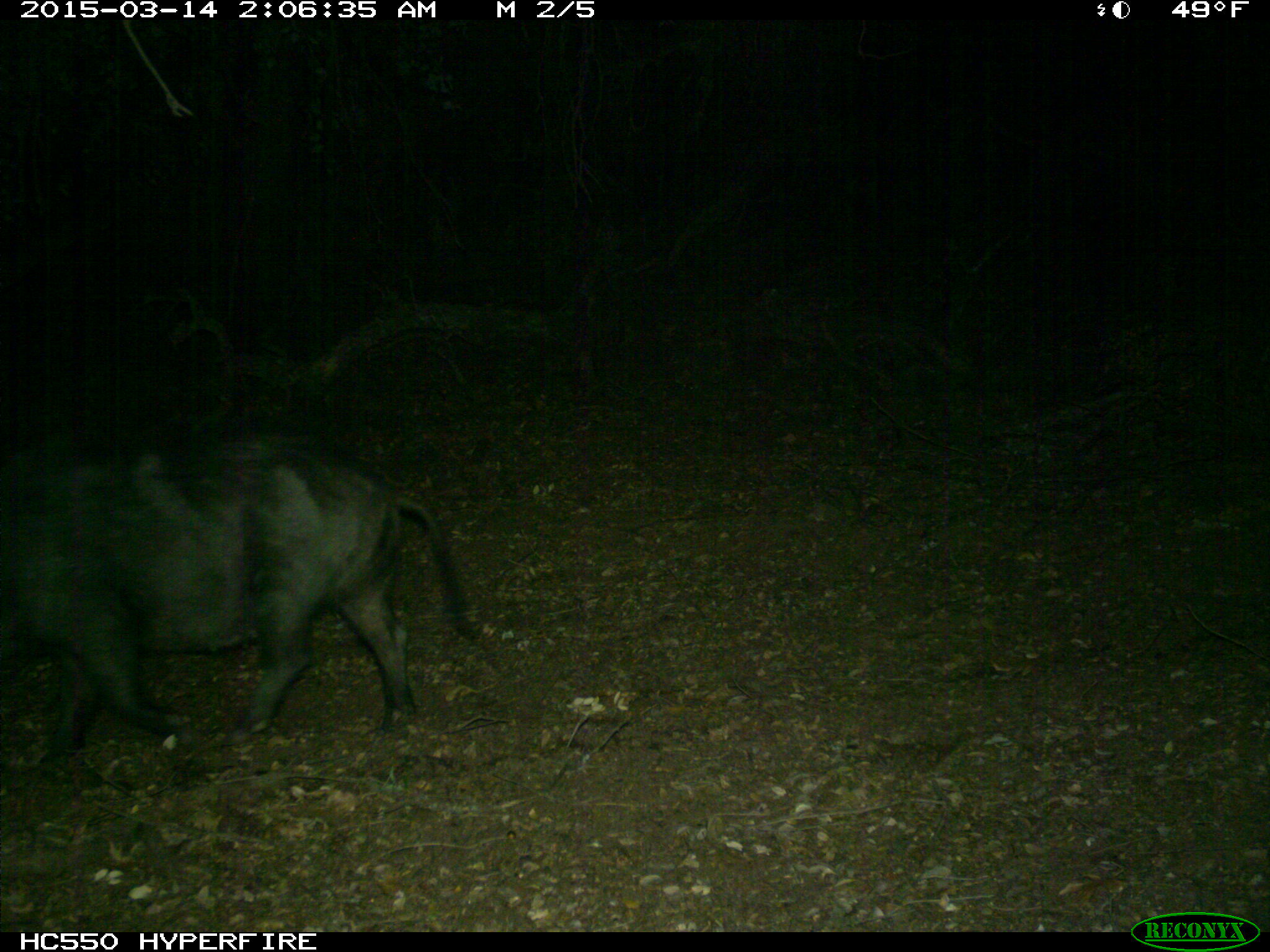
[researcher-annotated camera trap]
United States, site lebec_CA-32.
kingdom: Animalia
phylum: Chordata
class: Mammalia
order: Artiodactyla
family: Suidae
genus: Sus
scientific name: Sus scrofa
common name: wild boar